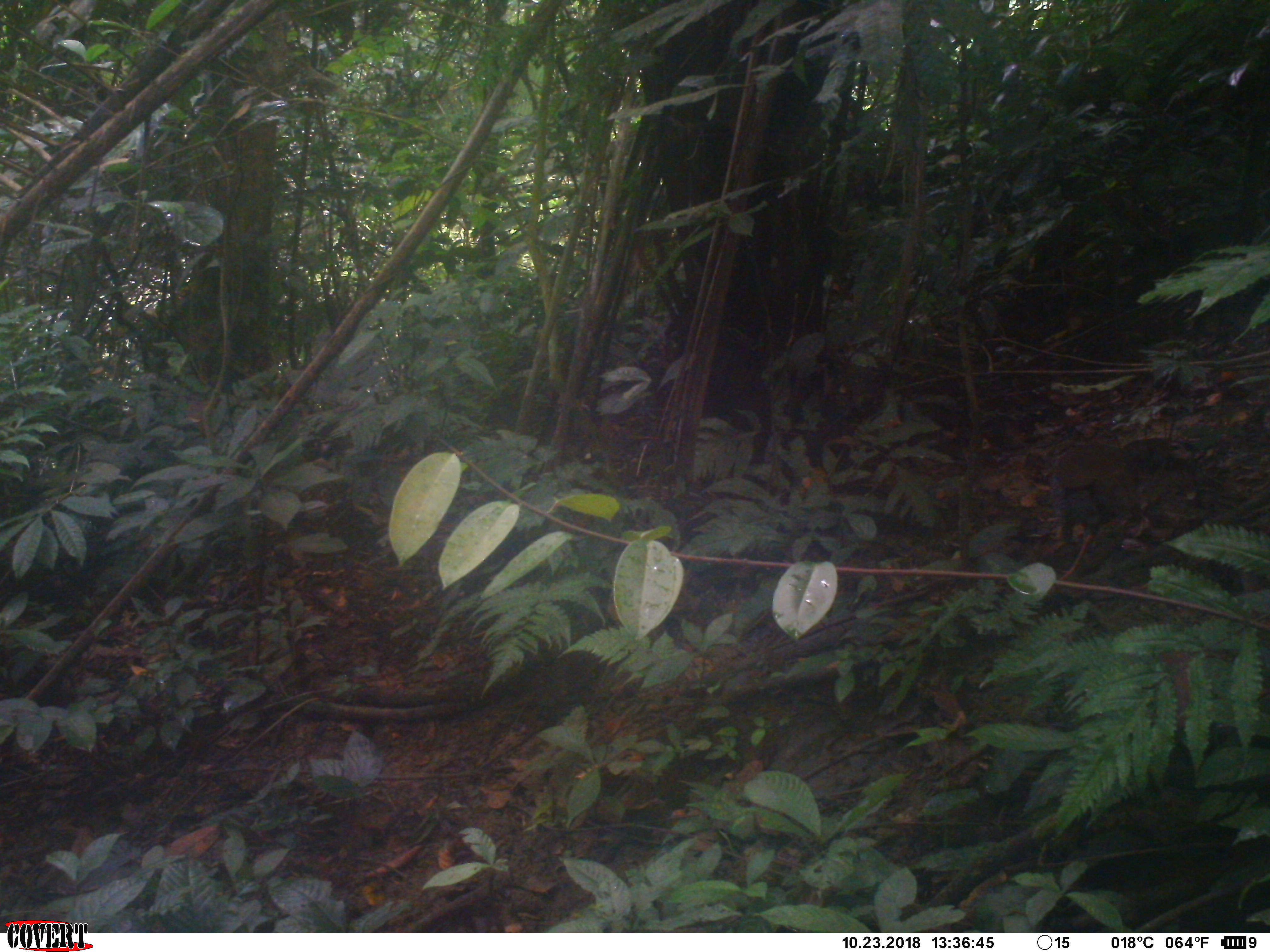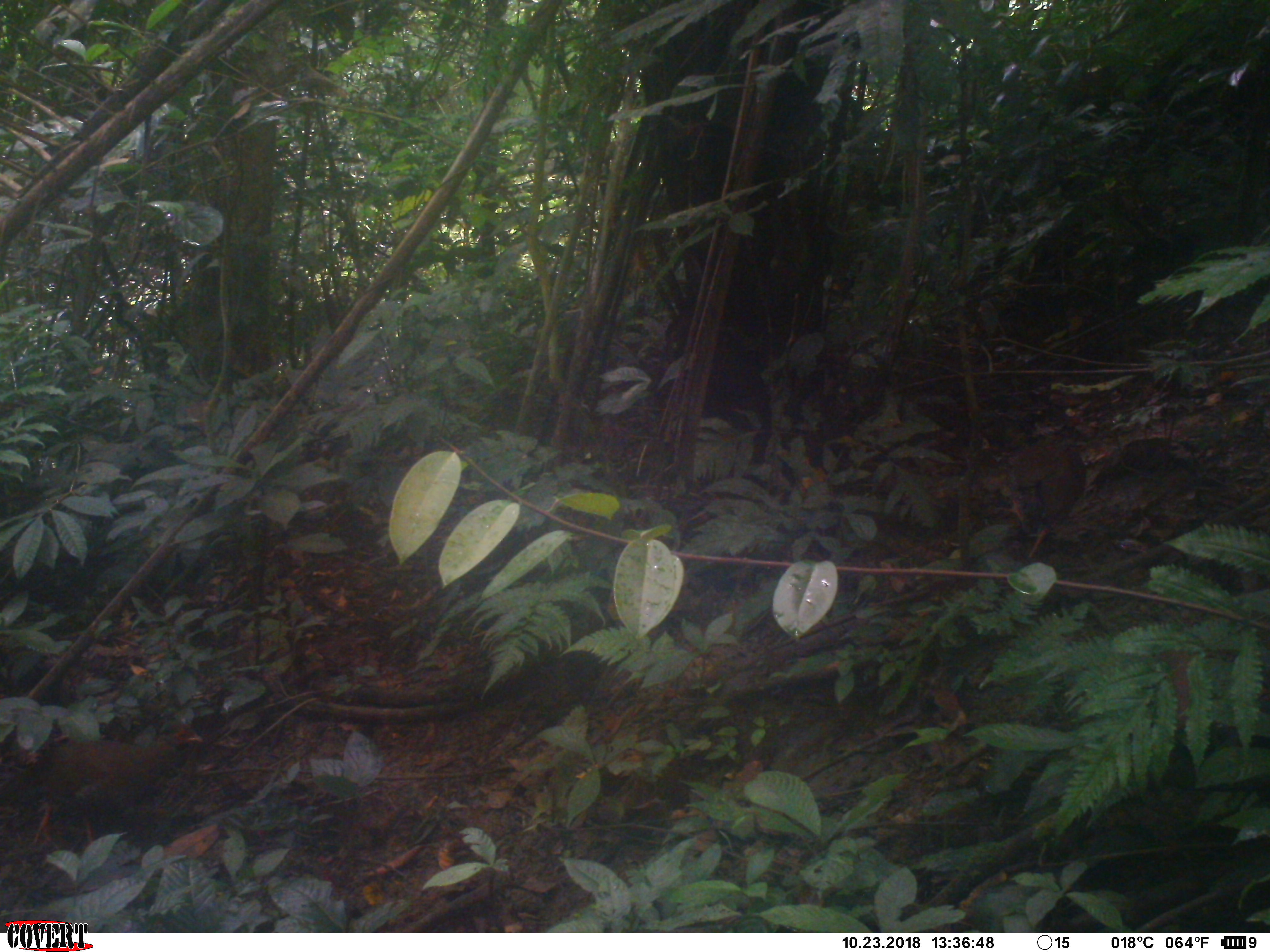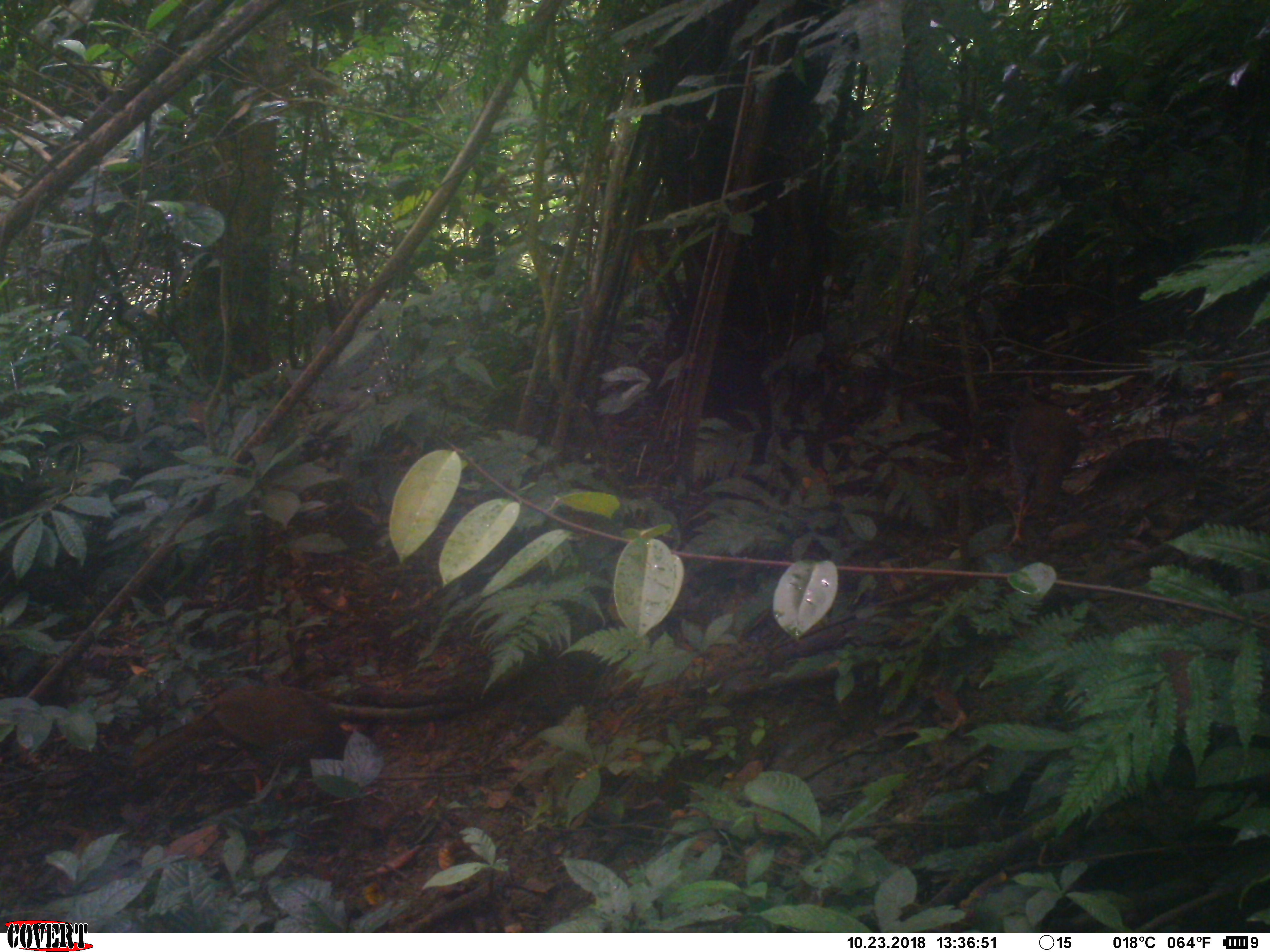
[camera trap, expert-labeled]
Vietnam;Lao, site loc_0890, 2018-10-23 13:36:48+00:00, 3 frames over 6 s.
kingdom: Animalia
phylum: Chordata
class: Aves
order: Galliformes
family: Phasianidae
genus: Lophura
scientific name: Lophura nycthemera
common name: silver pheasant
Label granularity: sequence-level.